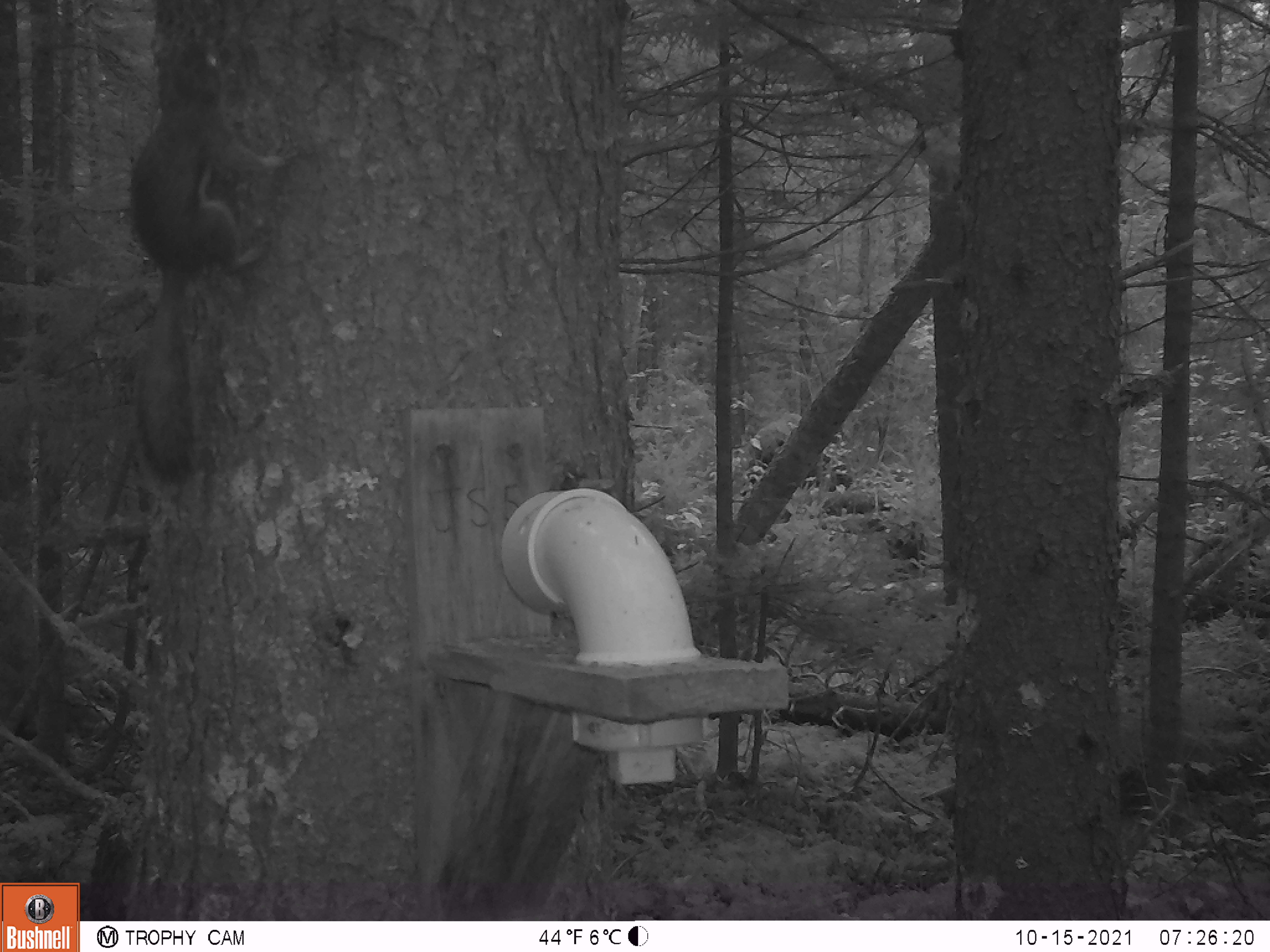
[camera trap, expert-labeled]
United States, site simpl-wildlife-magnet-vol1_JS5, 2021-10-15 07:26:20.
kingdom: Animalia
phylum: Chordata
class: Mammalia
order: Rodentia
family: Sciuridae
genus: Tamiasciurus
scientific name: Tamiasciurus hudsonicus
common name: red squirrel